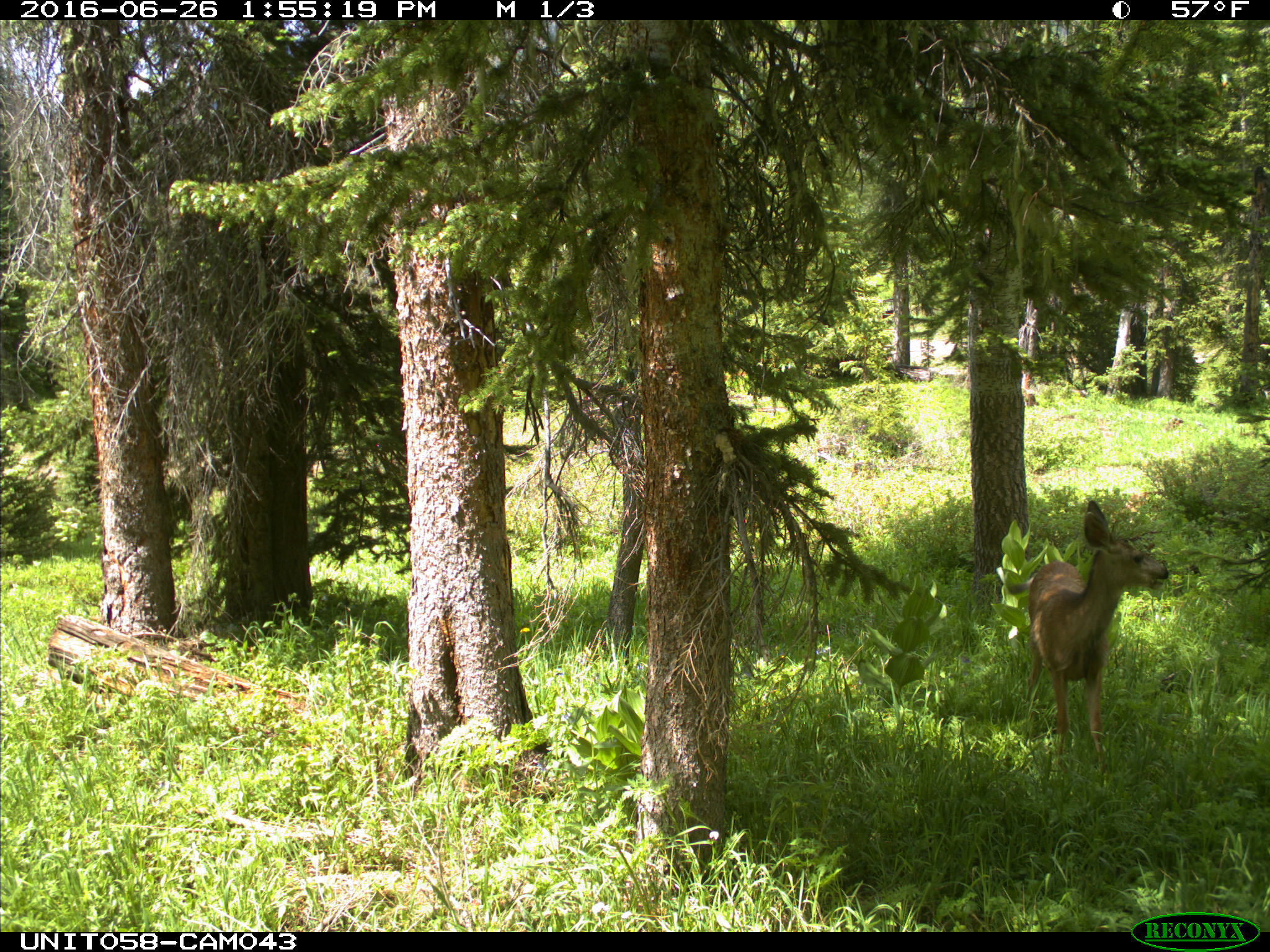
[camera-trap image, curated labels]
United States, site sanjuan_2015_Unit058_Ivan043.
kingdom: Animalia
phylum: Chordata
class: Mammalia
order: Artiodactyla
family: Cervidae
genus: Odocoileus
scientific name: Odocoileus hemionus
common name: mule deer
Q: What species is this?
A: Odocoileus hemionus (mule deer).